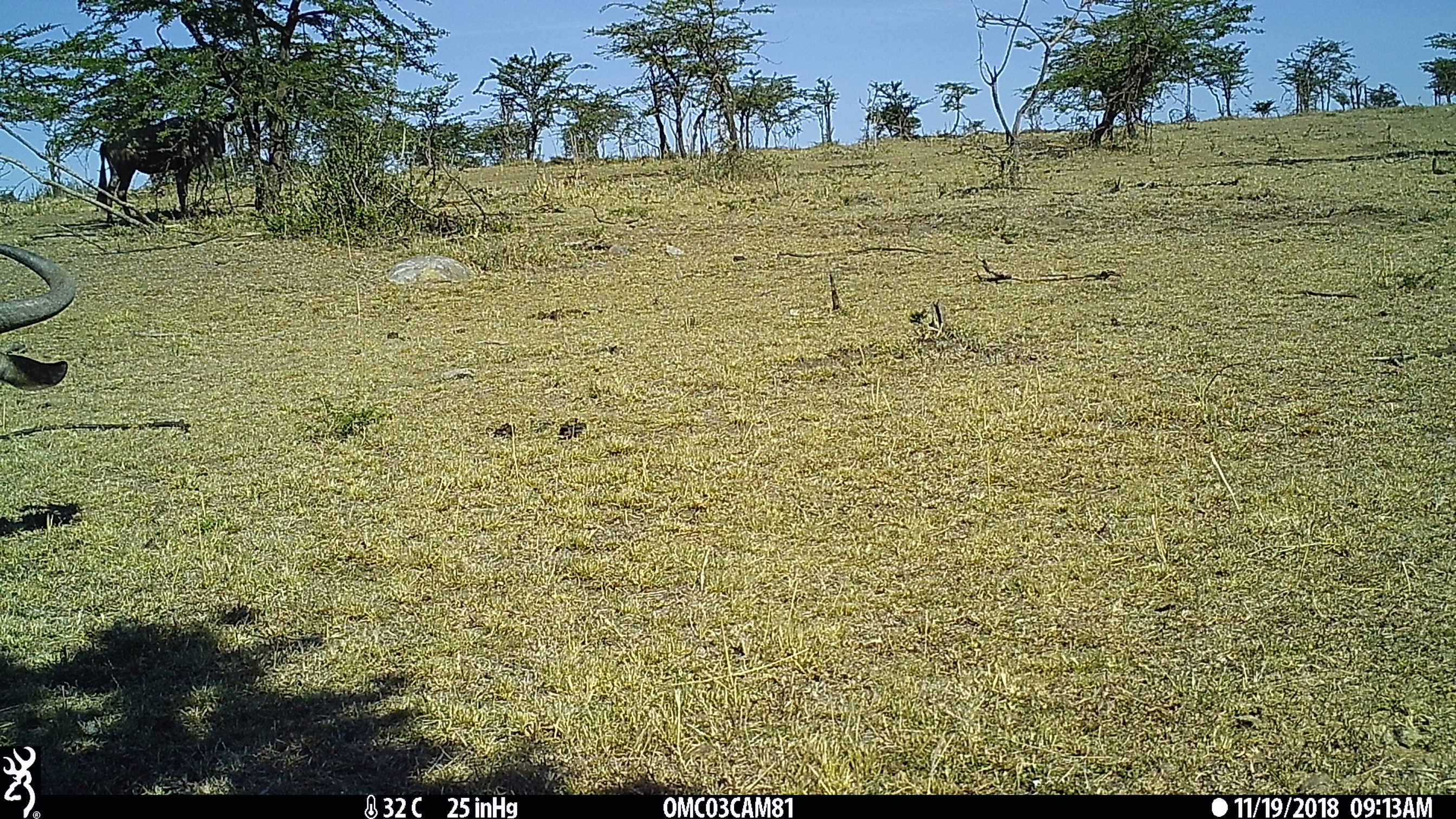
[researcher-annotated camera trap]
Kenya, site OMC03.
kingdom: Animalia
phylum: Chordata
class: Mammalia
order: Artiodactyla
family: Bovidae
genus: Connochaetes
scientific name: Connochaetes taurinus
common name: blue wildebeest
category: wildebeest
Wildebeest (blue wildebeest) (Connochaetes taurinus).